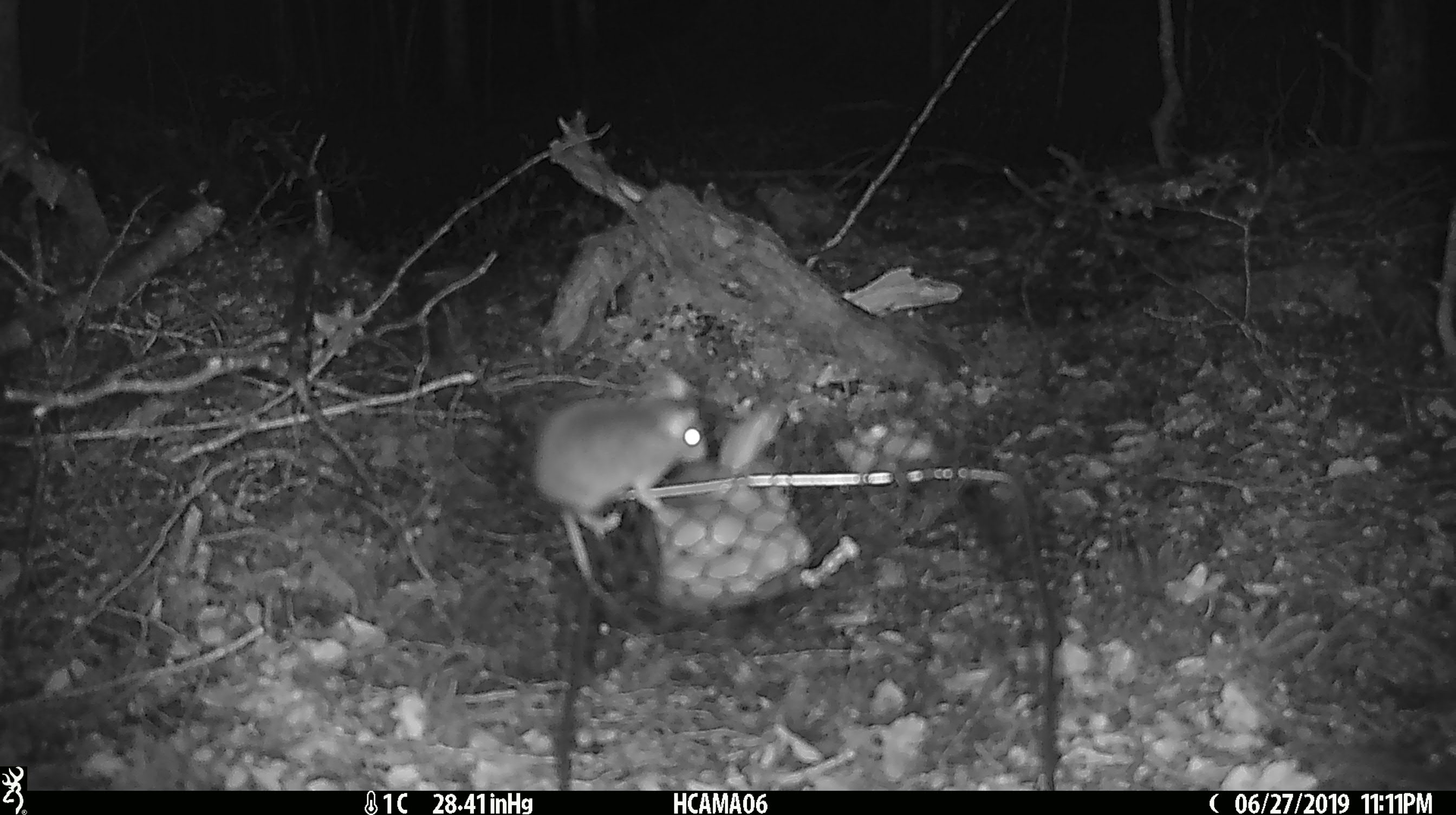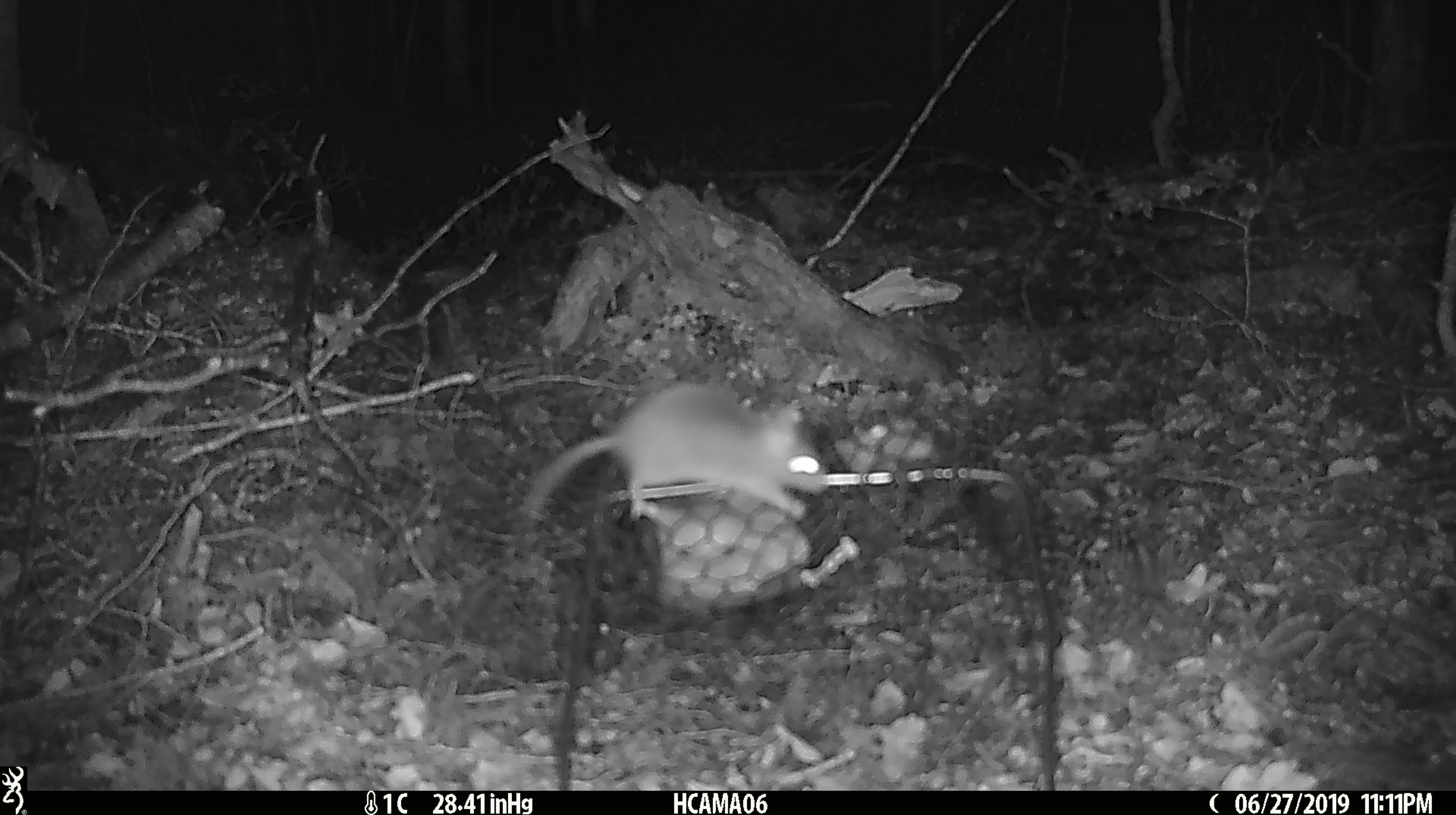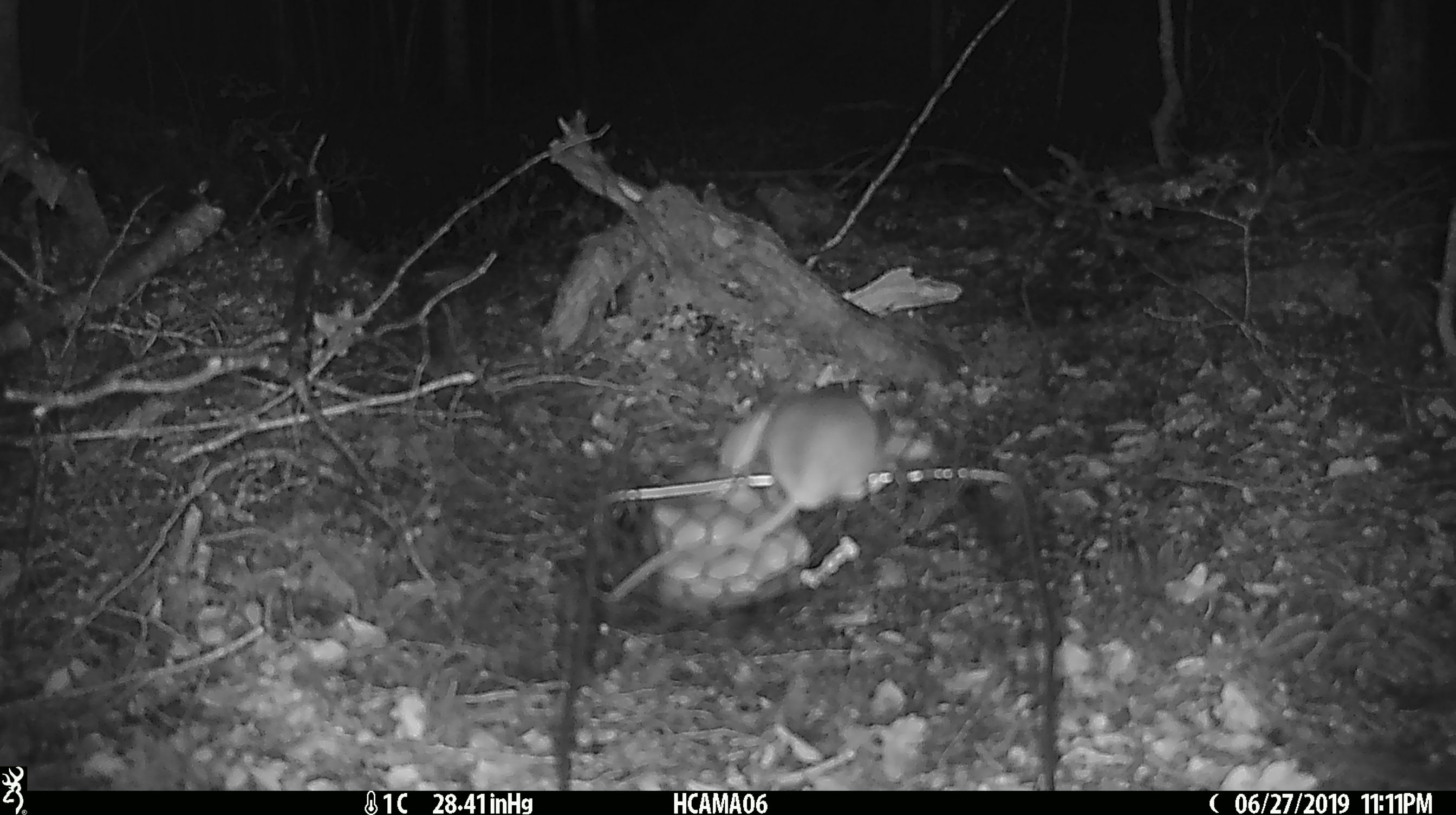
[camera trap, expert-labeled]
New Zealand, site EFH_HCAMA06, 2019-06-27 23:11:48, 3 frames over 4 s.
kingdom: Animalia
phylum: Chordata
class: Mammalia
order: Rodentia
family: Muridae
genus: Mus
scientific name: Mus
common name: mouse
Mouse (Mus).